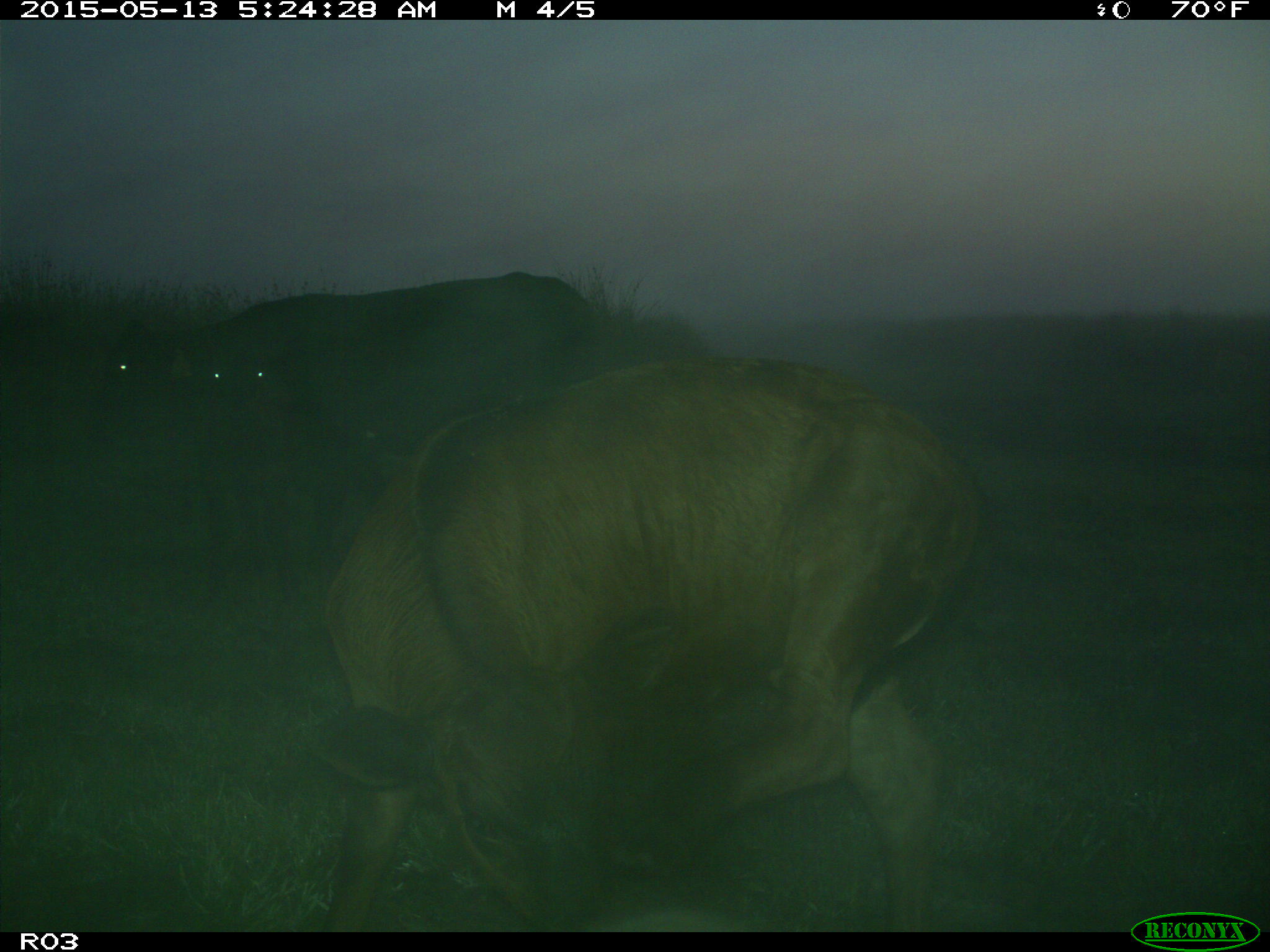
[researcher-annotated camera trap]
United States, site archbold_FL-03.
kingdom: Animalia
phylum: Chordata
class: Mammalia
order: Artiodactyla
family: Bovidae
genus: Bos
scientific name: Bos taurus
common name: domestic cow